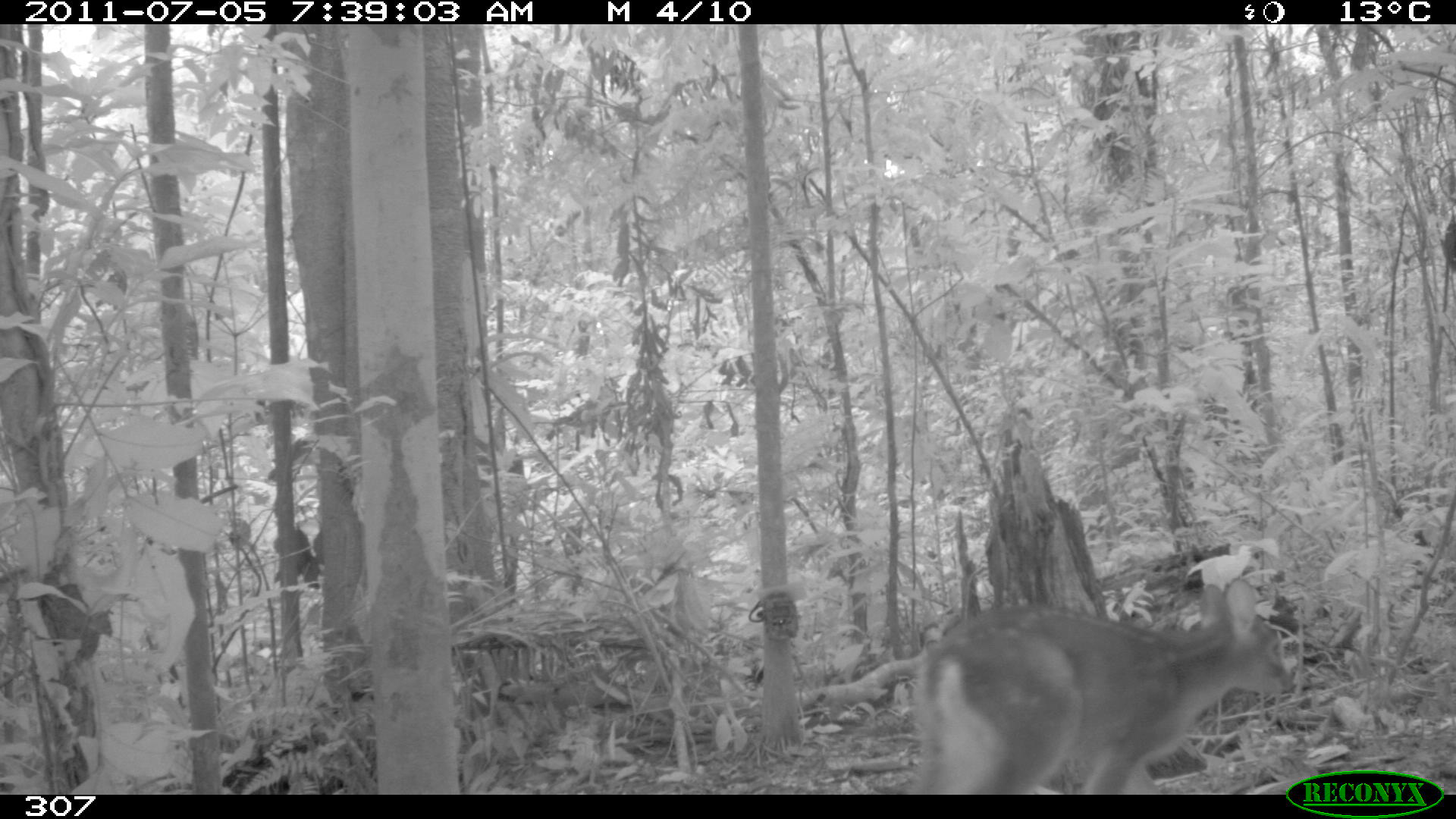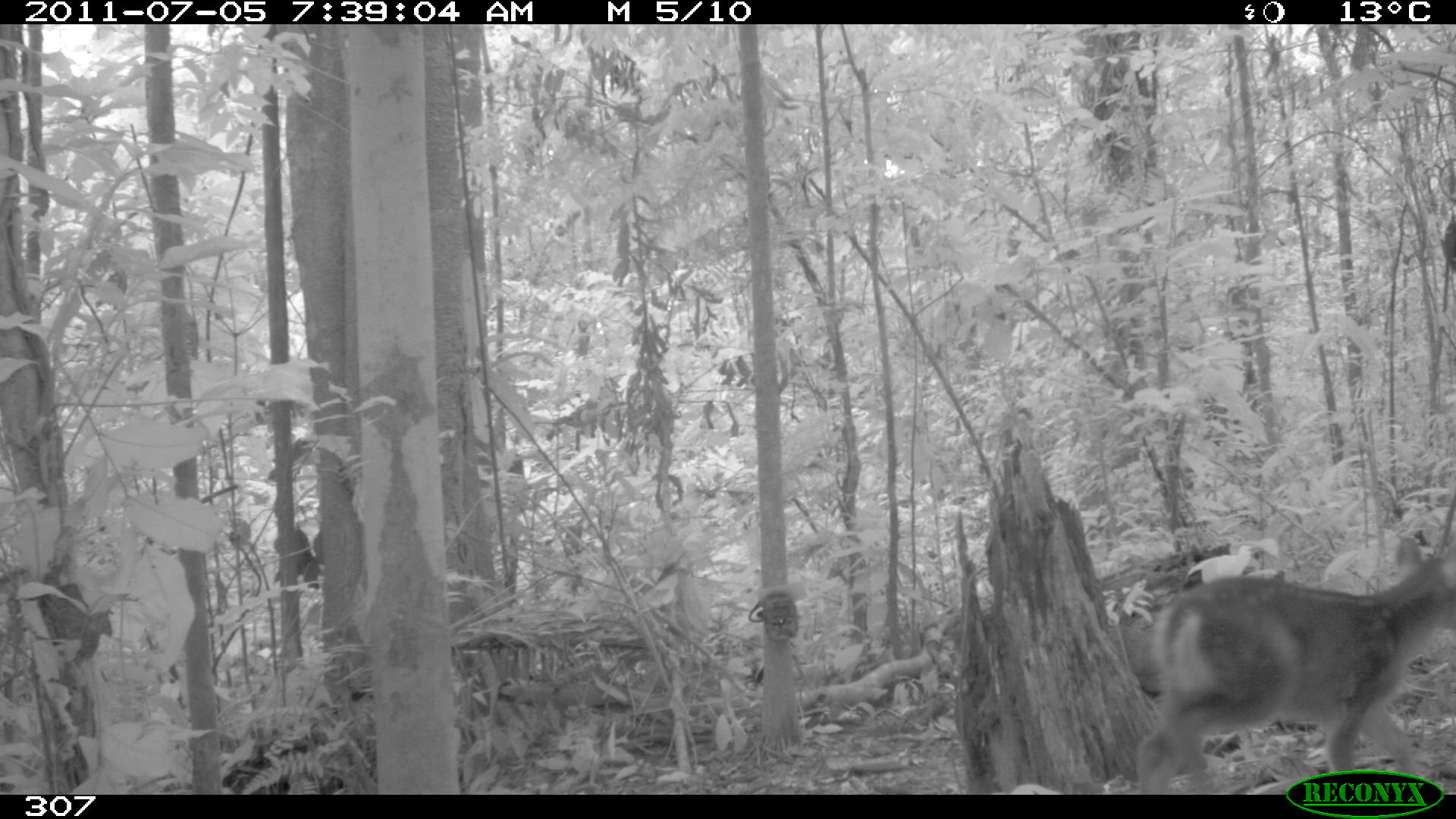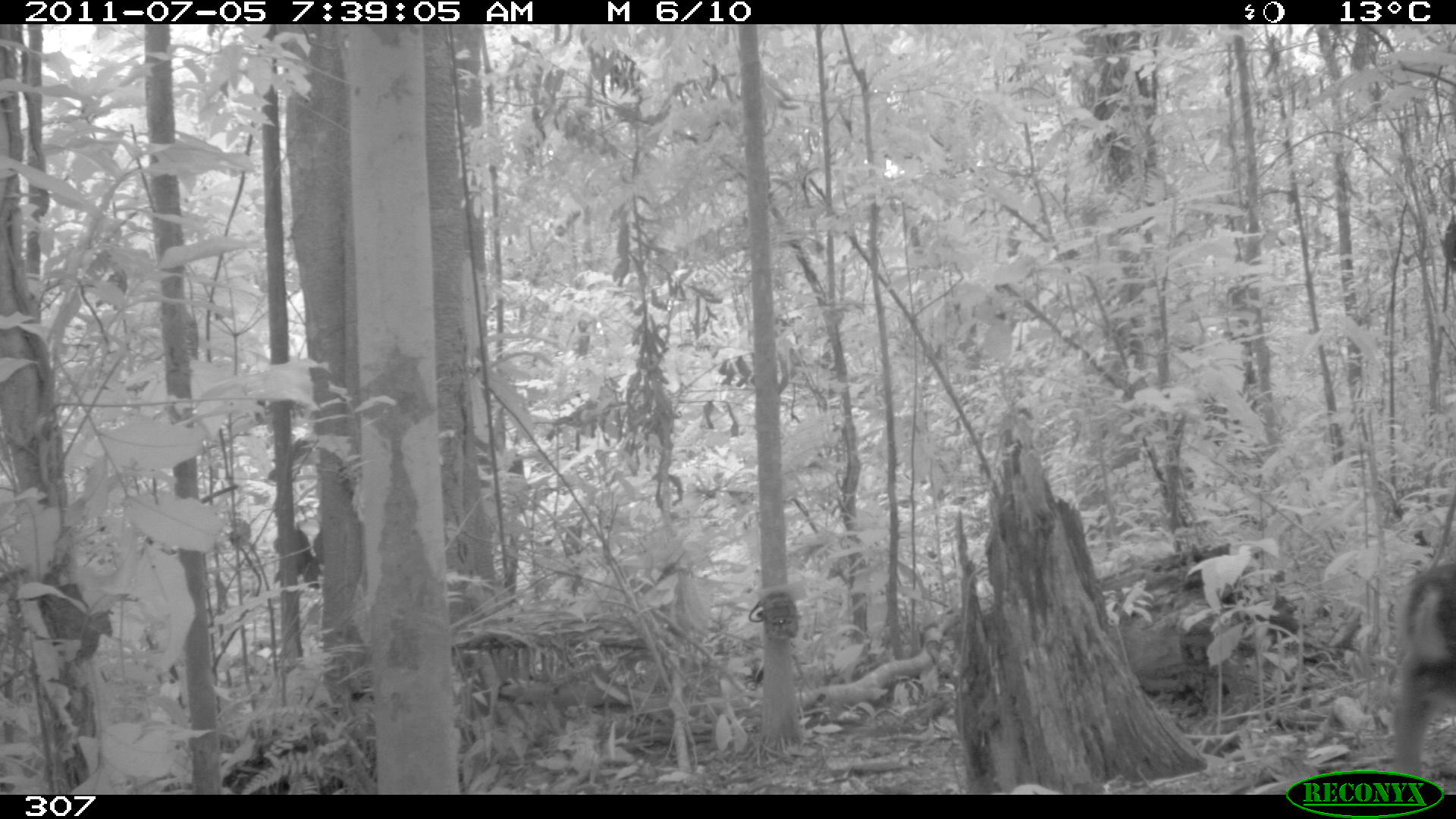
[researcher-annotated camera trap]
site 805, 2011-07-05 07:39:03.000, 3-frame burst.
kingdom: Animalia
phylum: Chordata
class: Mammalia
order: Artiodactyla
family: Cervidae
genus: Mazama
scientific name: Mazama gouazoubira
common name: gray brocket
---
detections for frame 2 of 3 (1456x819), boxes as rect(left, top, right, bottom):
mazama gouazoubira: rect(1132, 532, 1456, 793)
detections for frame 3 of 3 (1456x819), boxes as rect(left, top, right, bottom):
mazama gouazoubira: rect(1391, 562, 1456, 778)